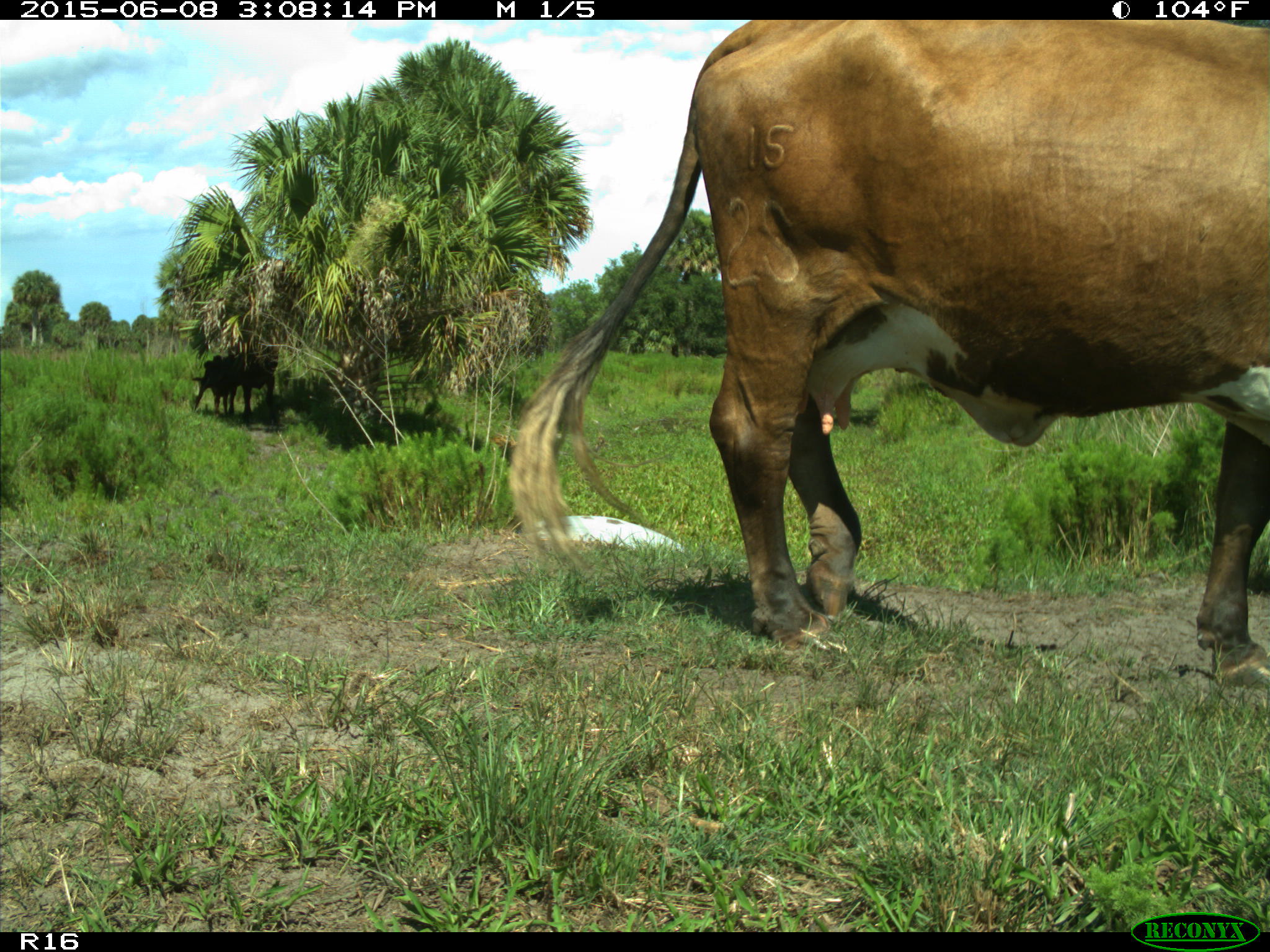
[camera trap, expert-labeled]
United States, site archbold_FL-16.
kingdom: Animalia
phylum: Chordata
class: Mammalia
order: Artiodactyla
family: Bovidae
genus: Bos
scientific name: Bos taurus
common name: domestic cow